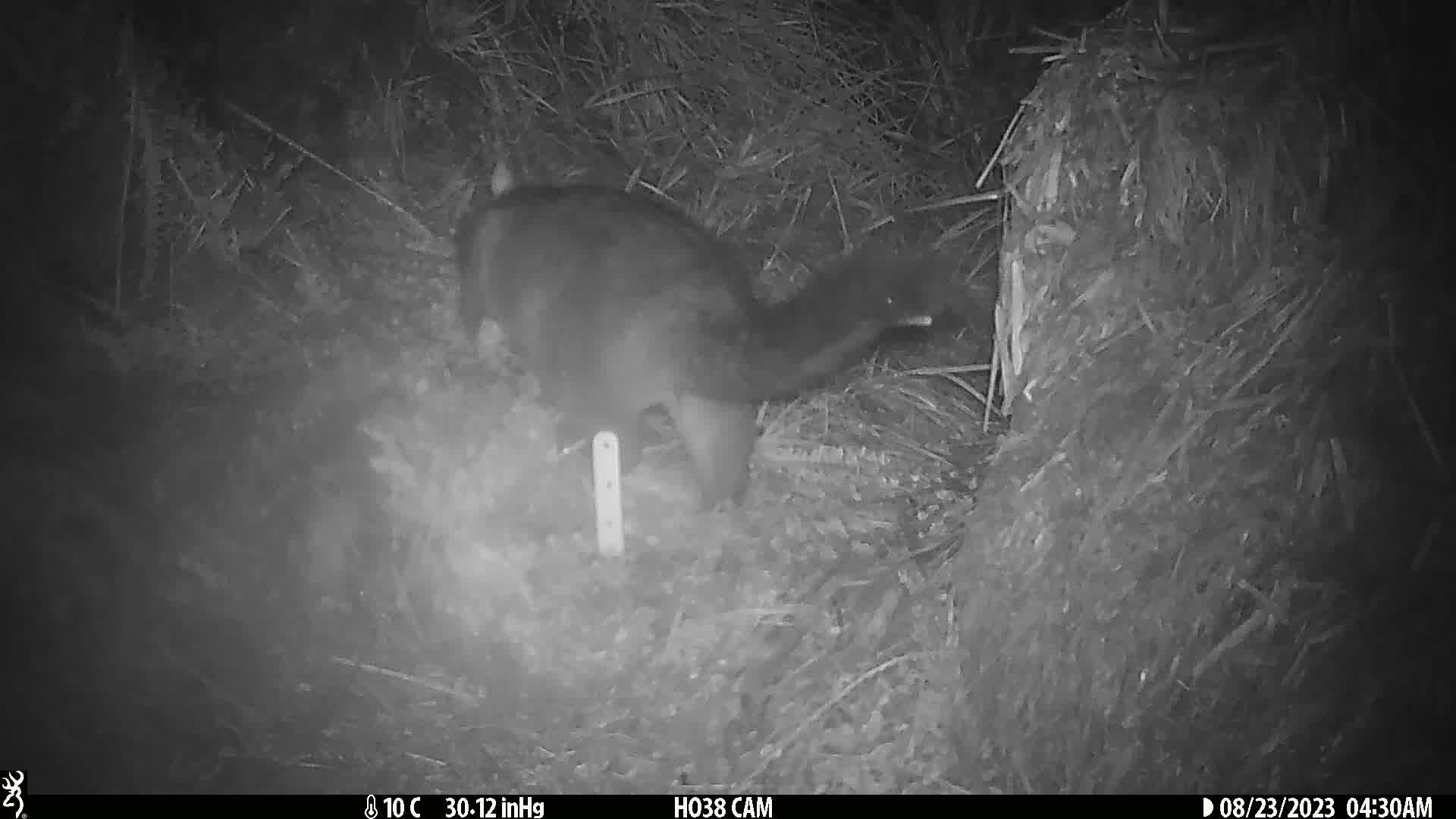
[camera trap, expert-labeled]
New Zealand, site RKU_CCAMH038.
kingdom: Animalia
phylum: Chordata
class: Mammalia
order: Diprotodontia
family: Phalangeridae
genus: Trichosurus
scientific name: Trichosurus vulpecula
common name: common brushtail possum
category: possum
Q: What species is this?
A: Possum (common brushtail possum) (Trichosurus vulpecula).